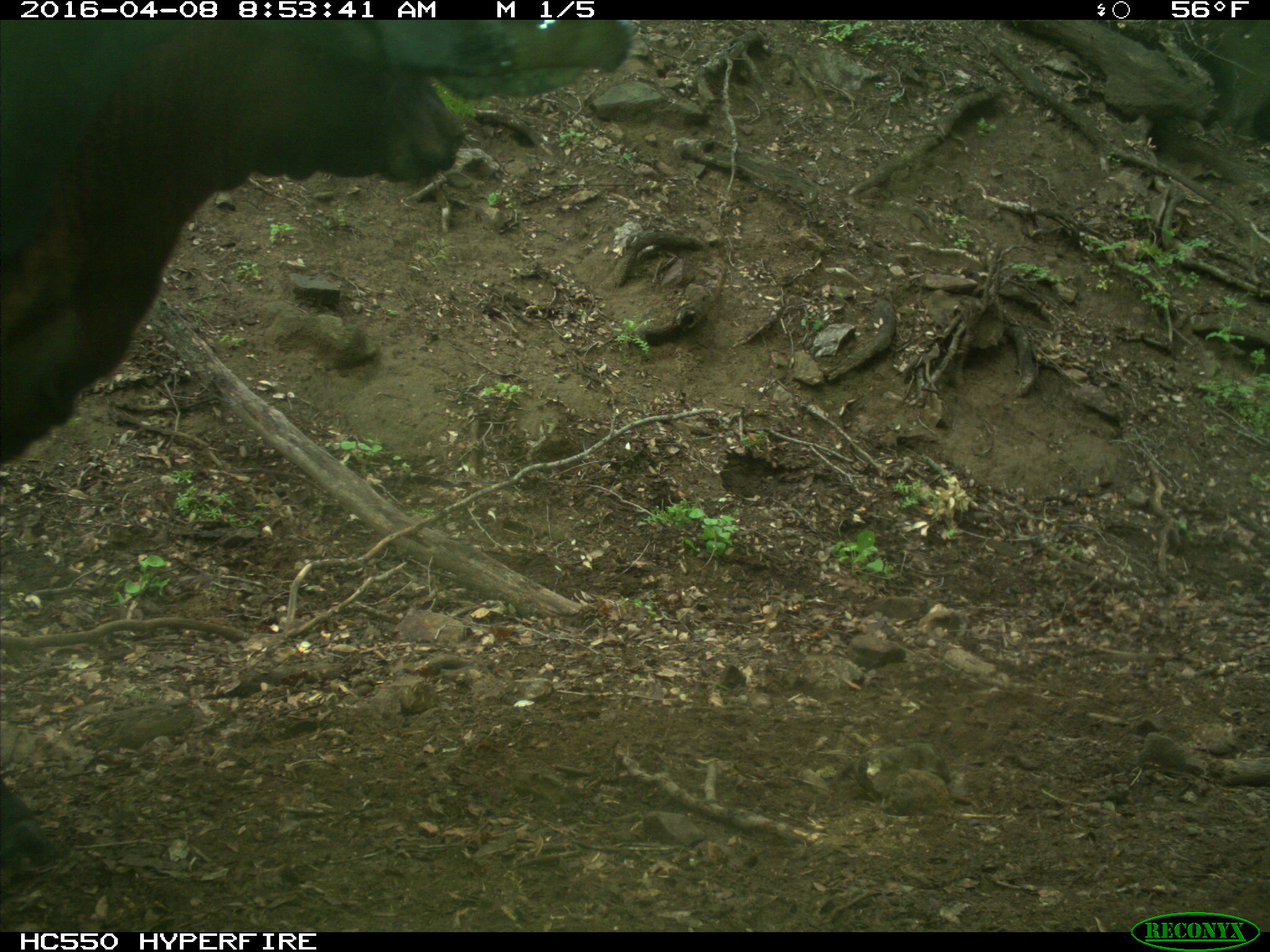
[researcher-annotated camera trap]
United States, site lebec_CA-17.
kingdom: Animalia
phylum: Chordata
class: Mammalia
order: Artiodactyla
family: Bovidae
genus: Bos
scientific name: Bos taurus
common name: domestic cow